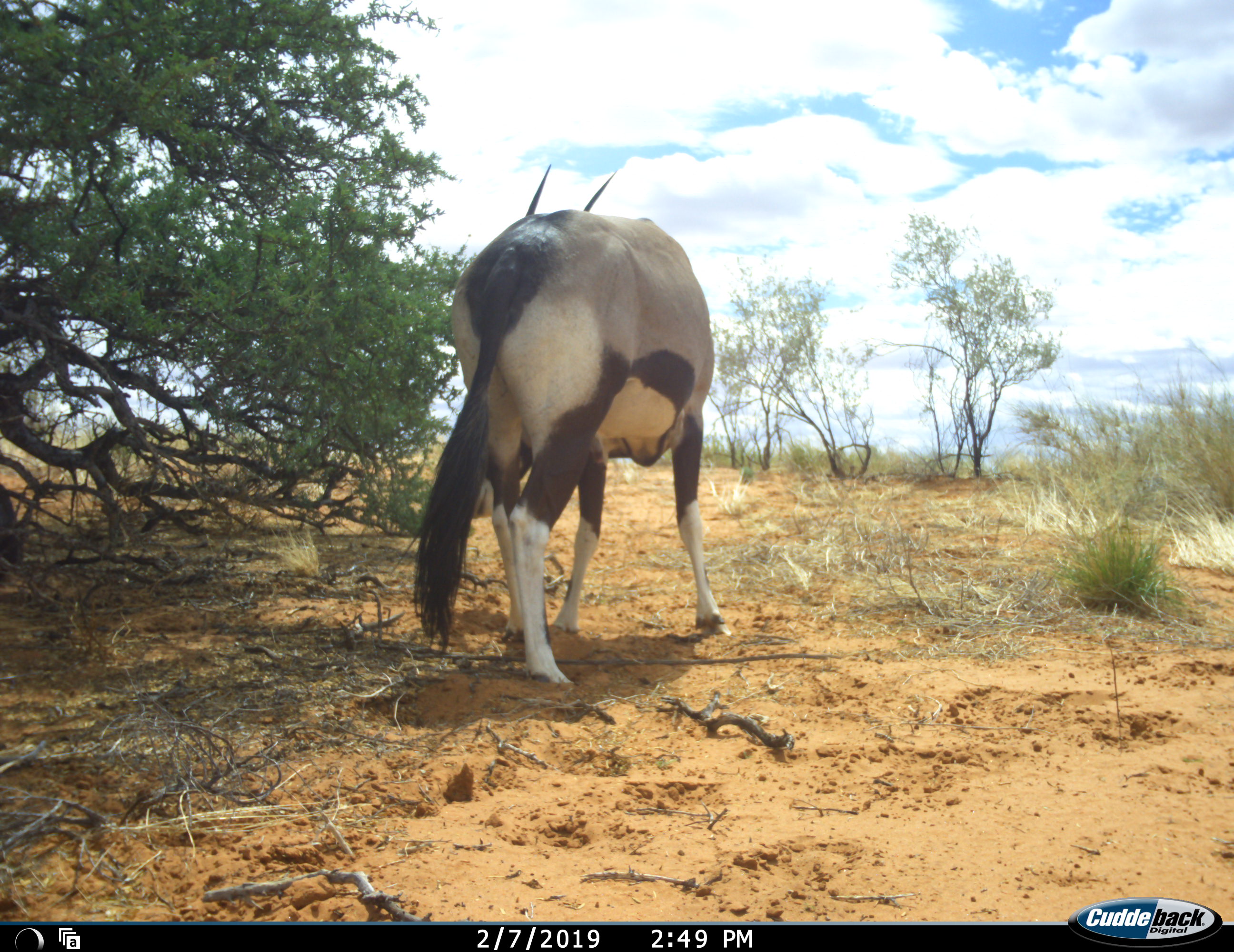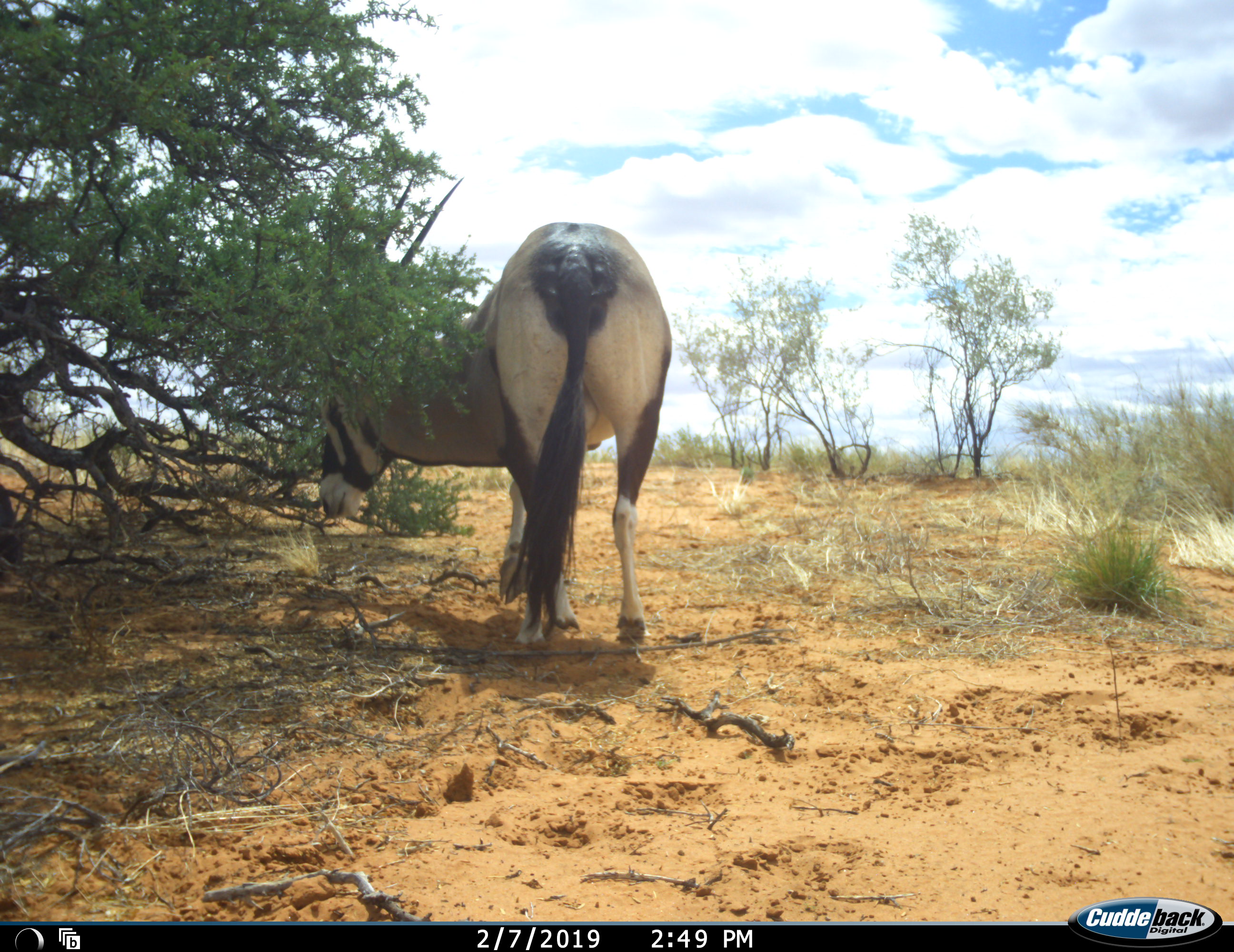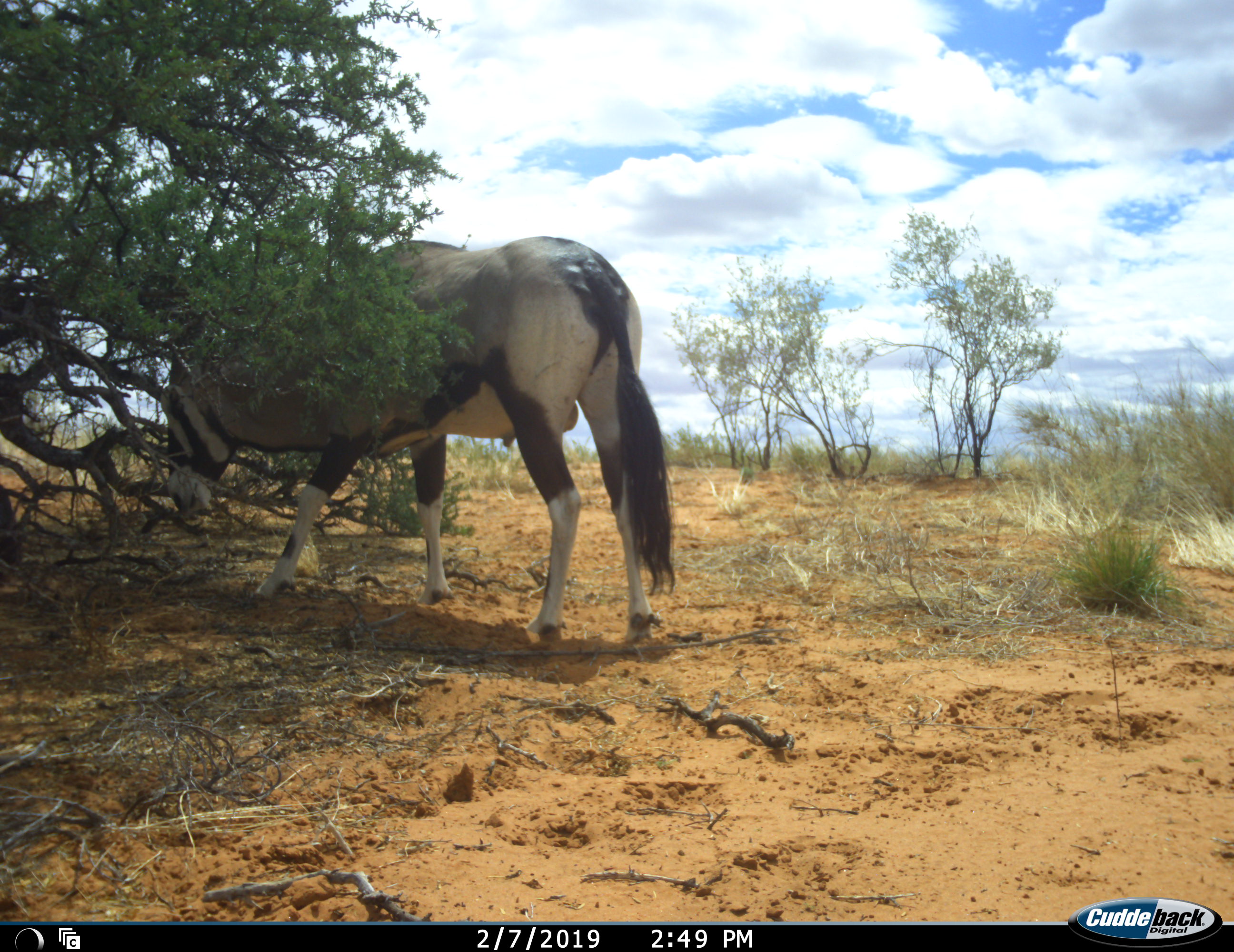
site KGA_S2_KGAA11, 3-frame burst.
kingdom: Animalia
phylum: Chordata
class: Mammalia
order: Artiodactyla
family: Bovidae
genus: Oryx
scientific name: Oryx gazella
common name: gemsbok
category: oryx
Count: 1.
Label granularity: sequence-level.